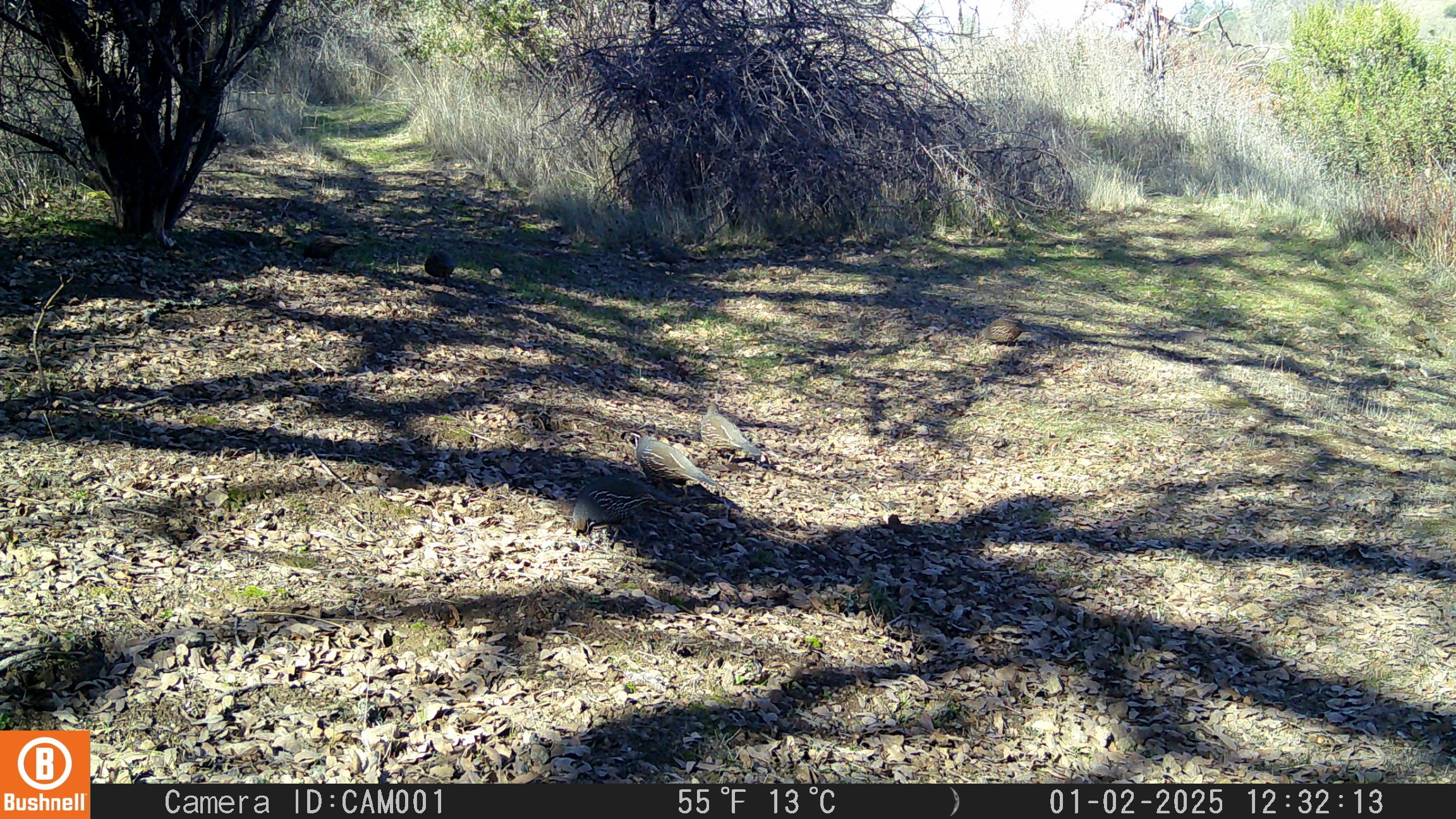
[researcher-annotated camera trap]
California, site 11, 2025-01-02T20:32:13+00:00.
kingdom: Animalia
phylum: Chordata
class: Aves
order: Galliformes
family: Odontophoridae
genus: Callipepla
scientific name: Callipepla californica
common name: california quail